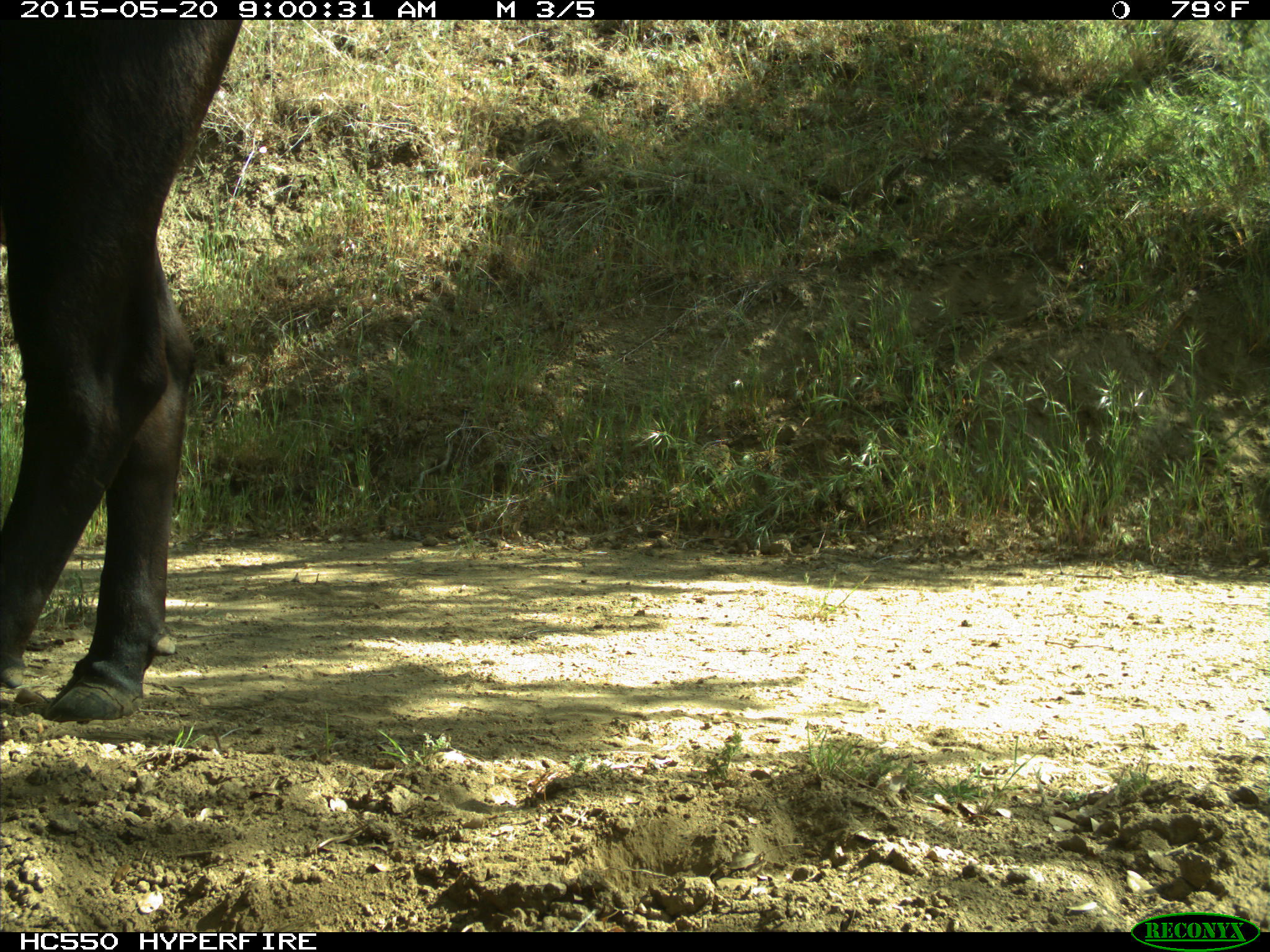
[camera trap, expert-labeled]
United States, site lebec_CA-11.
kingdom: Animalia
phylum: Chordata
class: Mammalia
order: Artiodactyla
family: Bovidae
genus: Bos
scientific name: Bos taurus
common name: domestic cow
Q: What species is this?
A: Bos taurus (domestic cow).